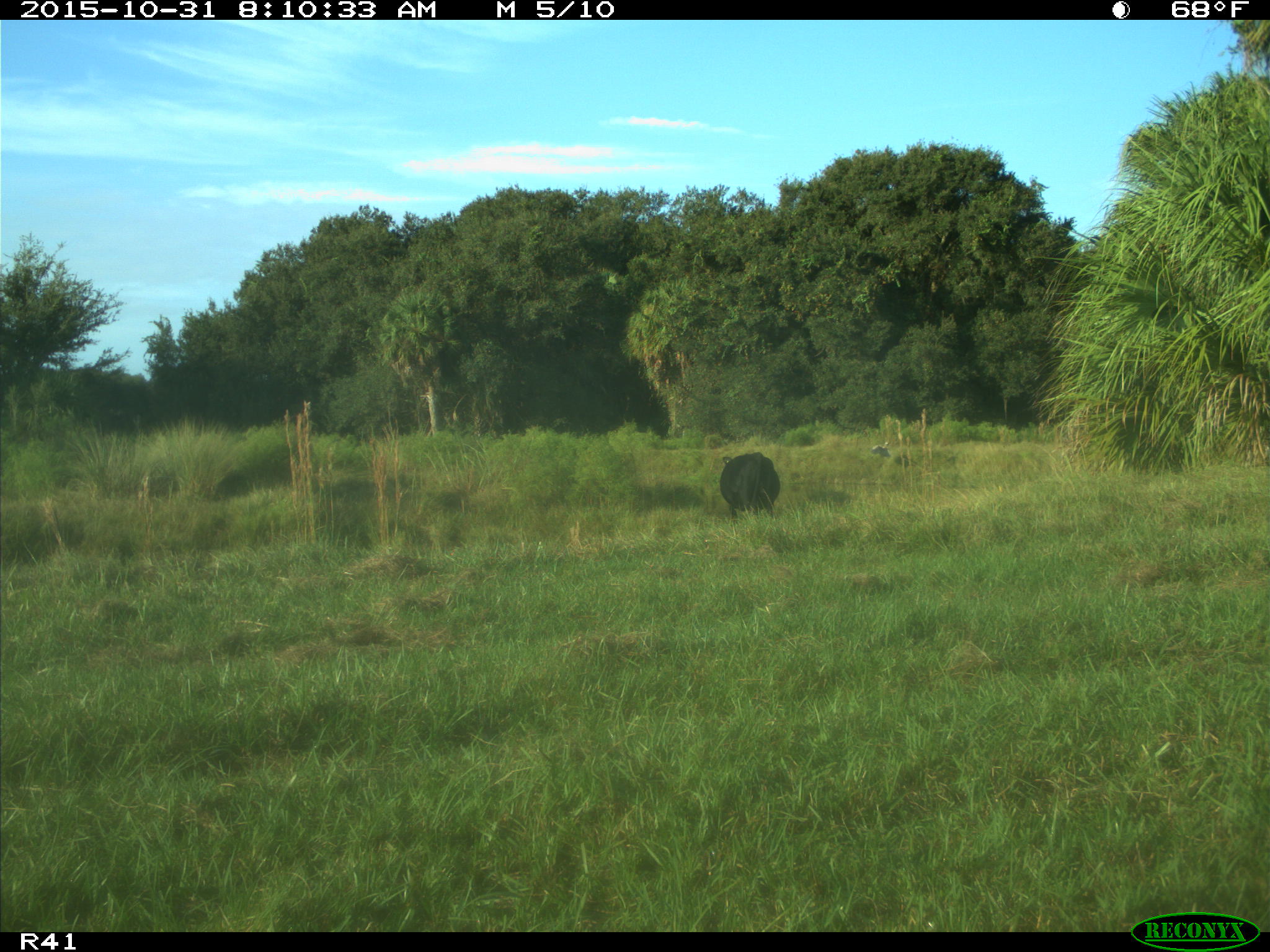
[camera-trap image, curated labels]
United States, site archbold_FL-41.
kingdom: Animalia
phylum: Chordata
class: Mammalia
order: Artiodactyla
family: Bovidae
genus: Bos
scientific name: Bos taurus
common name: domestic cow